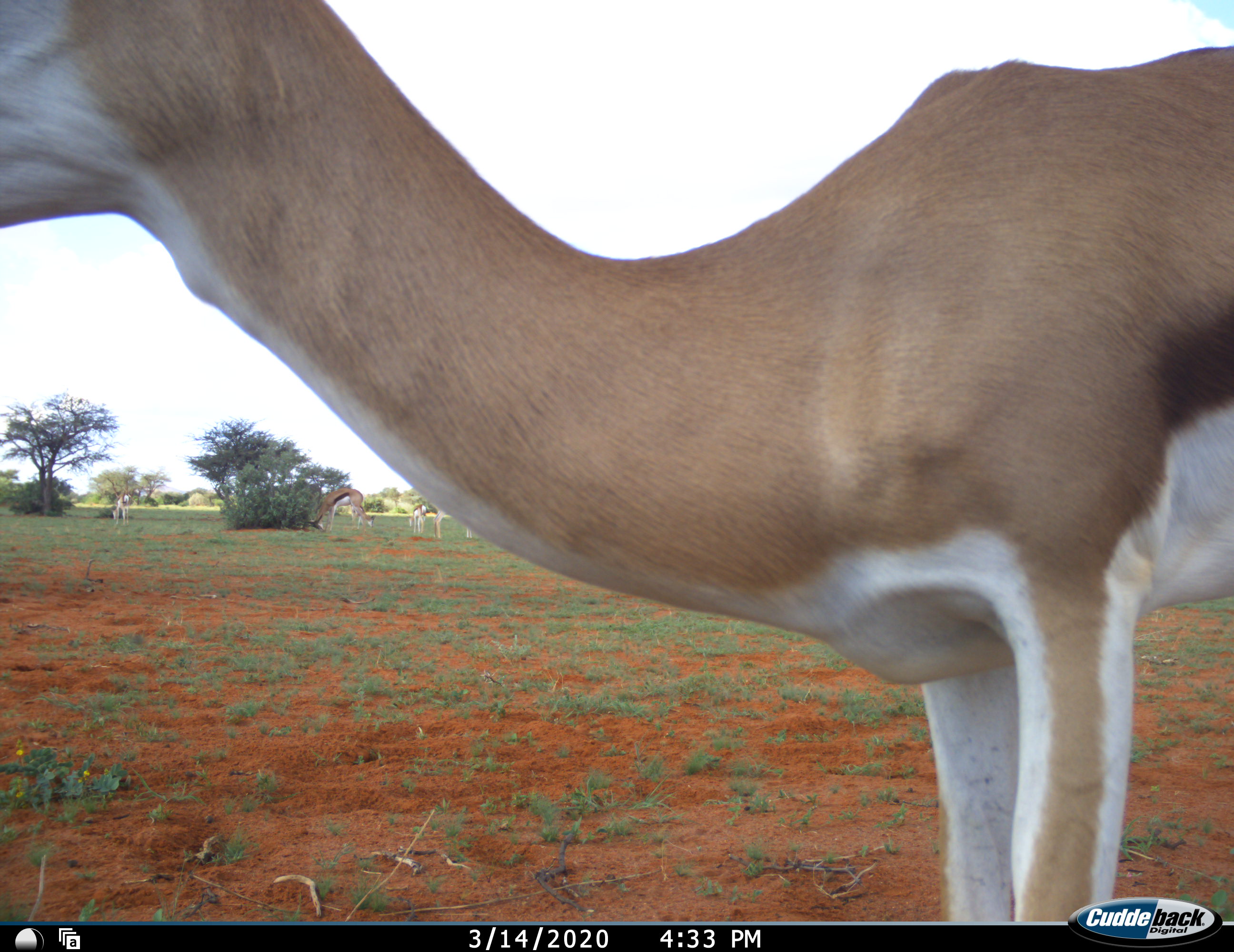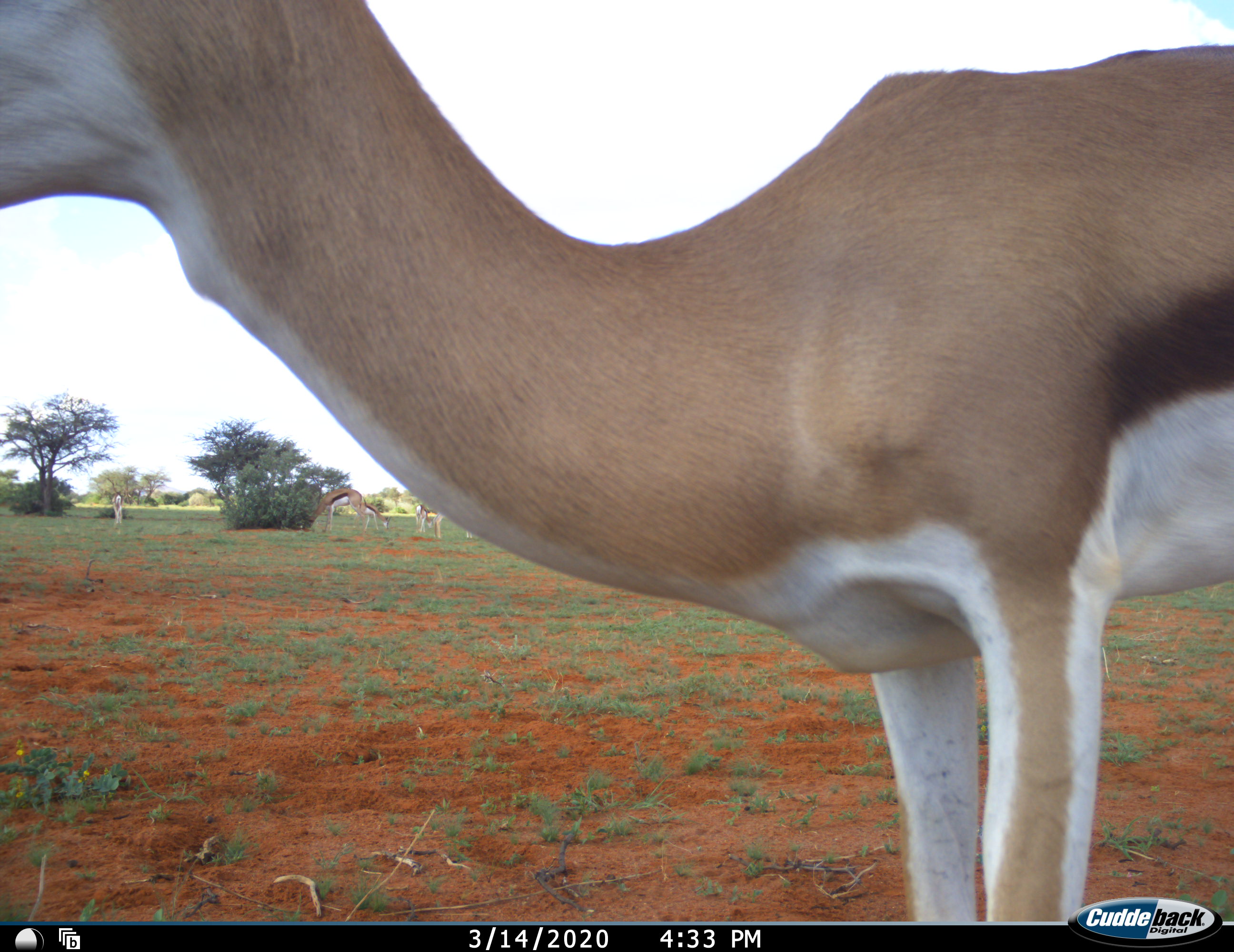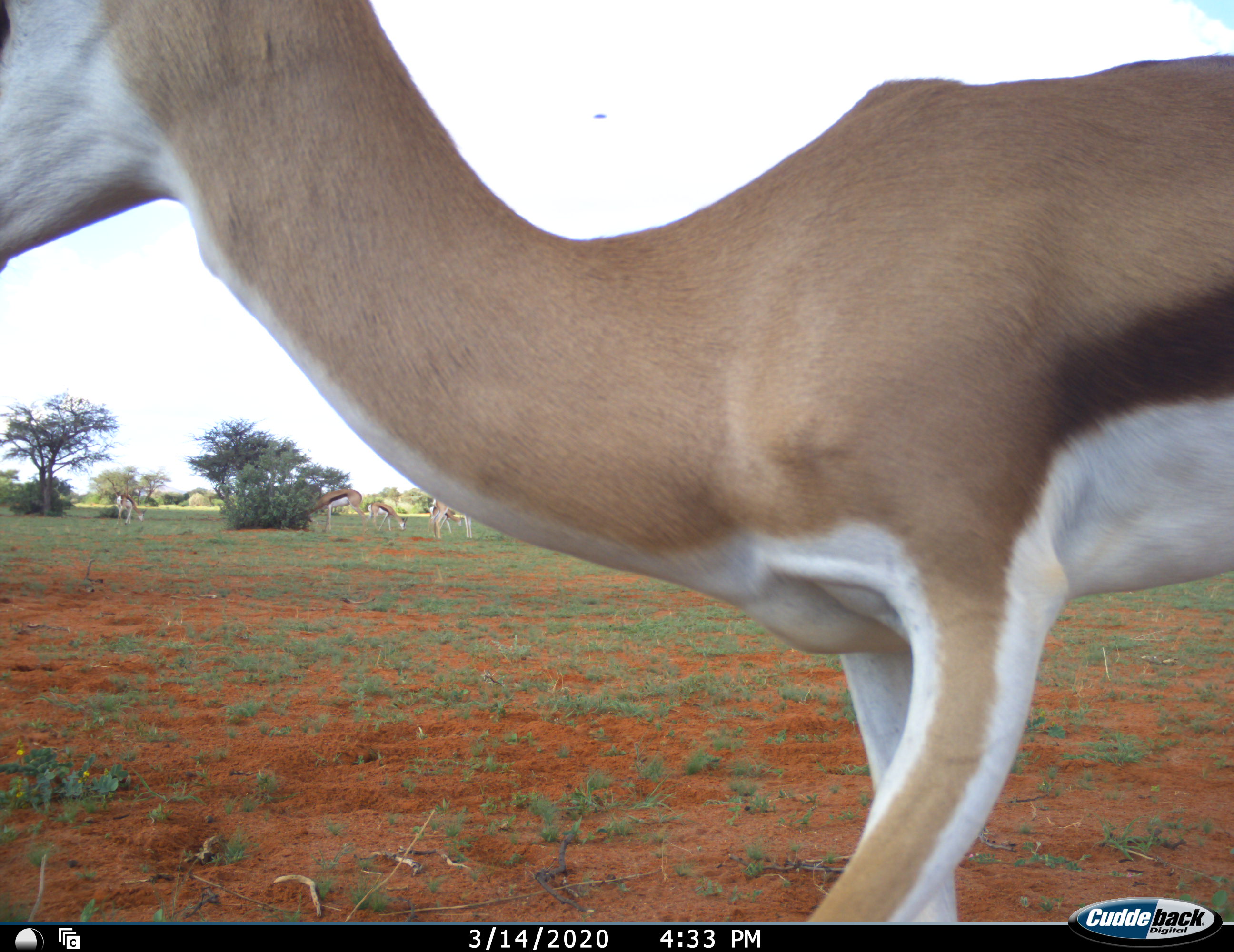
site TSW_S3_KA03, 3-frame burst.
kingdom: Animalia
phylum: Chordata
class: Mammalia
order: Artiodactyla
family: Bovidae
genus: Antidorcas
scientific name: Antidorcas marsupialis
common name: springbok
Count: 6.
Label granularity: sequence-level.